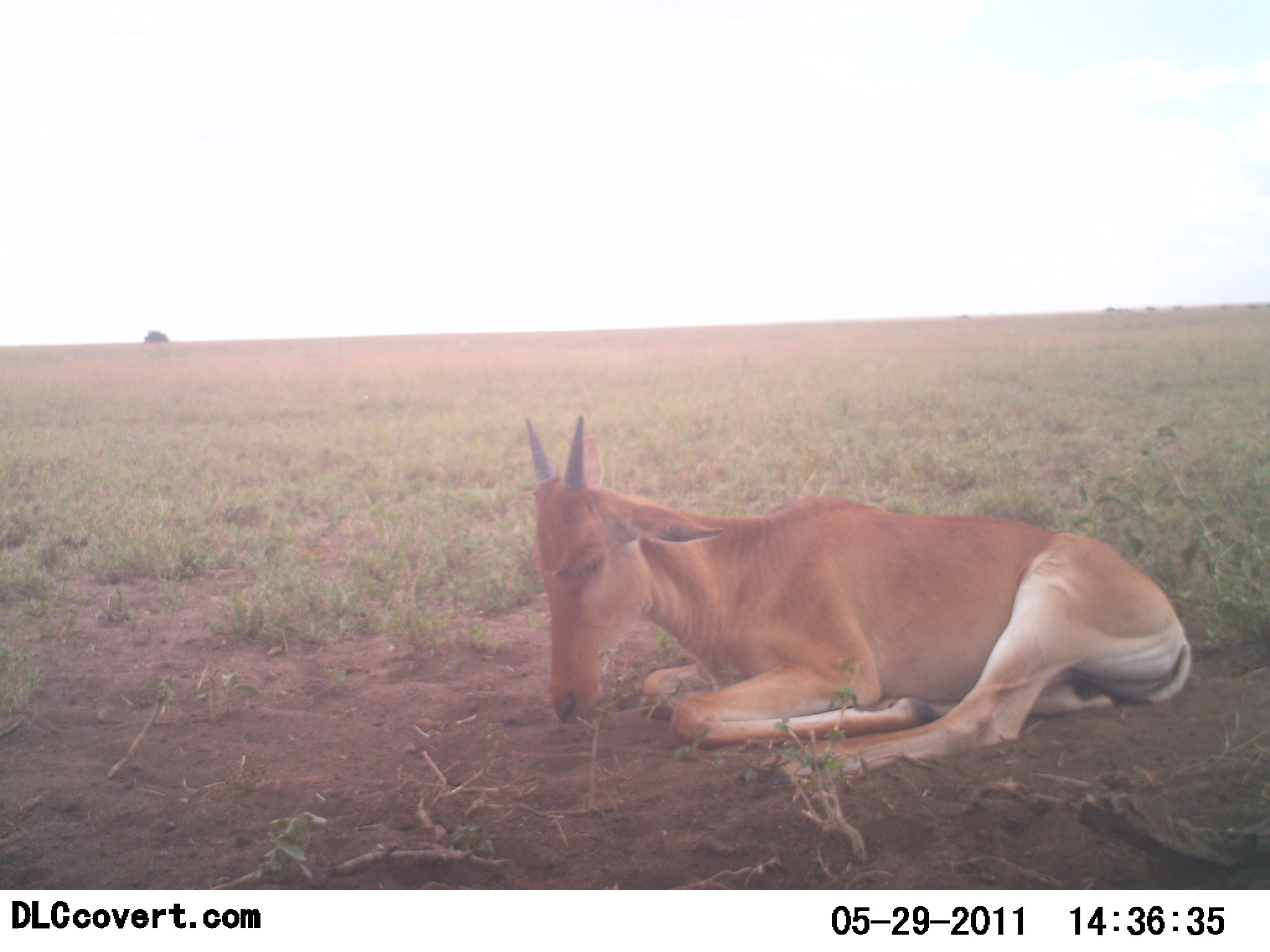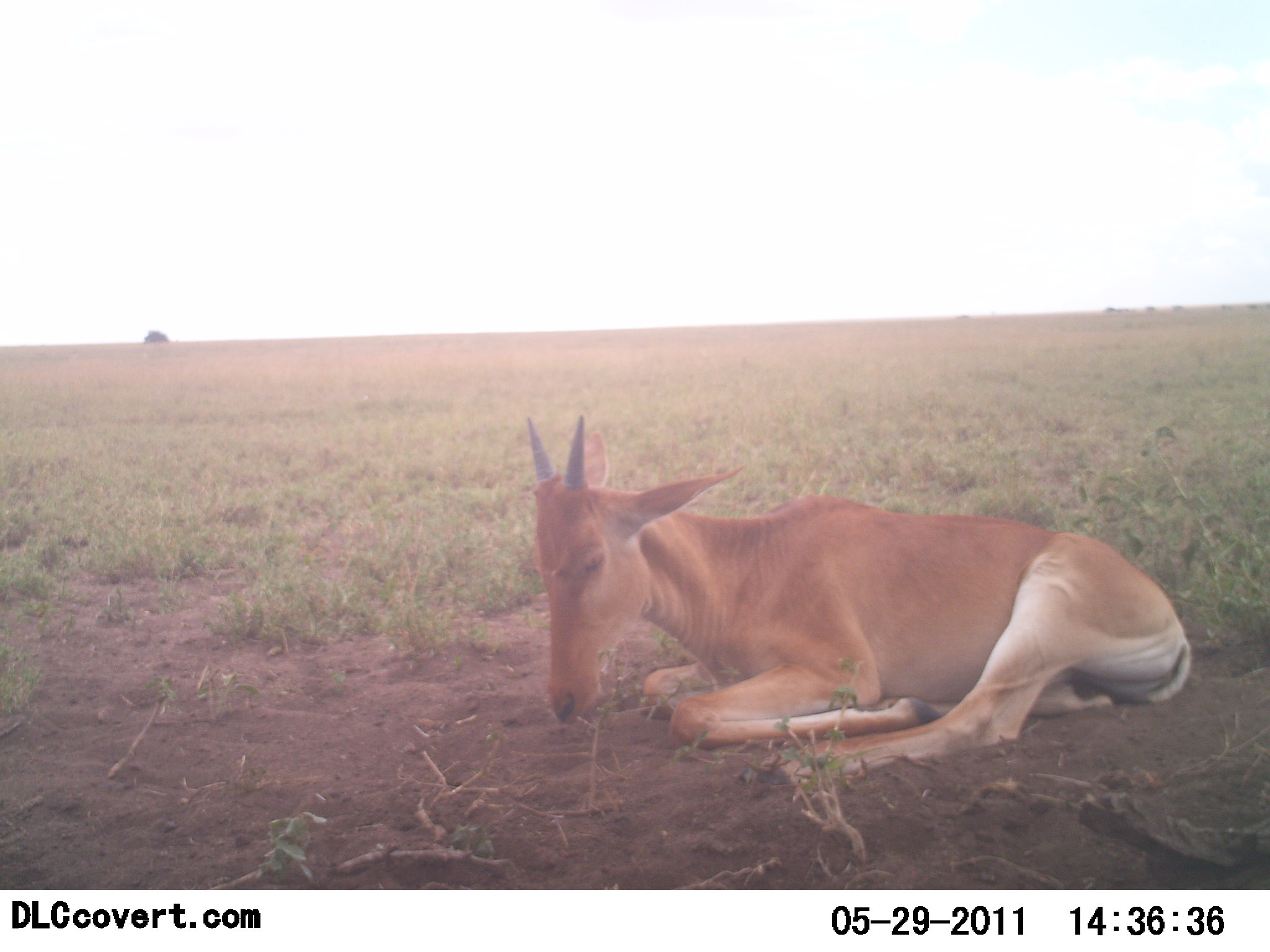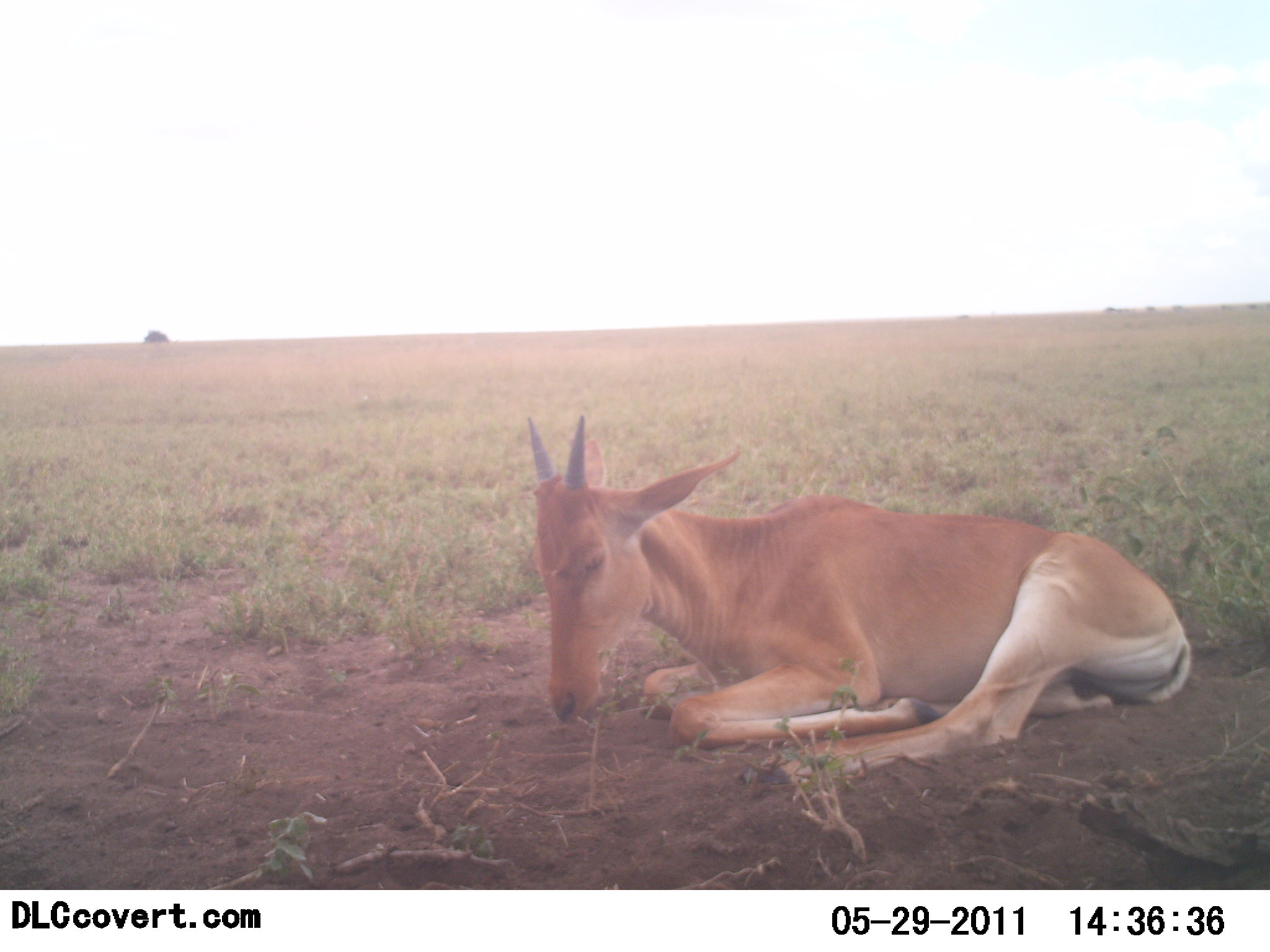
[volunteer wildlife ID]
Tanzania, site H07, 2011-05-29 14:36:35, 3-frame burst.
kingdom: Animalia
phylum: Chordata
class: Mammalia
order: Artiodactyla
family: Bovidae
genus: Alcelaphus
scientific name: Alcelaphus buselaphus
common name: hartebeest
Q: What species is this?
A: Hartebeest (Alcelaphus buselaphus).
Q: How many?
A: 1.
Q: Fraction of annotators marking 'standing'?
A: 0%.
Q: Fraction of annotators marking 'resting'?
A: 100%.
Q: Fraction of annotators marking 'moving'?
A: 0%.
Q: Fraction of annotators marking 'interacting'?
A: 0%.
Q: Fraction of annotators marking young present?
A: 17%.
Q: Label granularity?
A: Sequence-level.